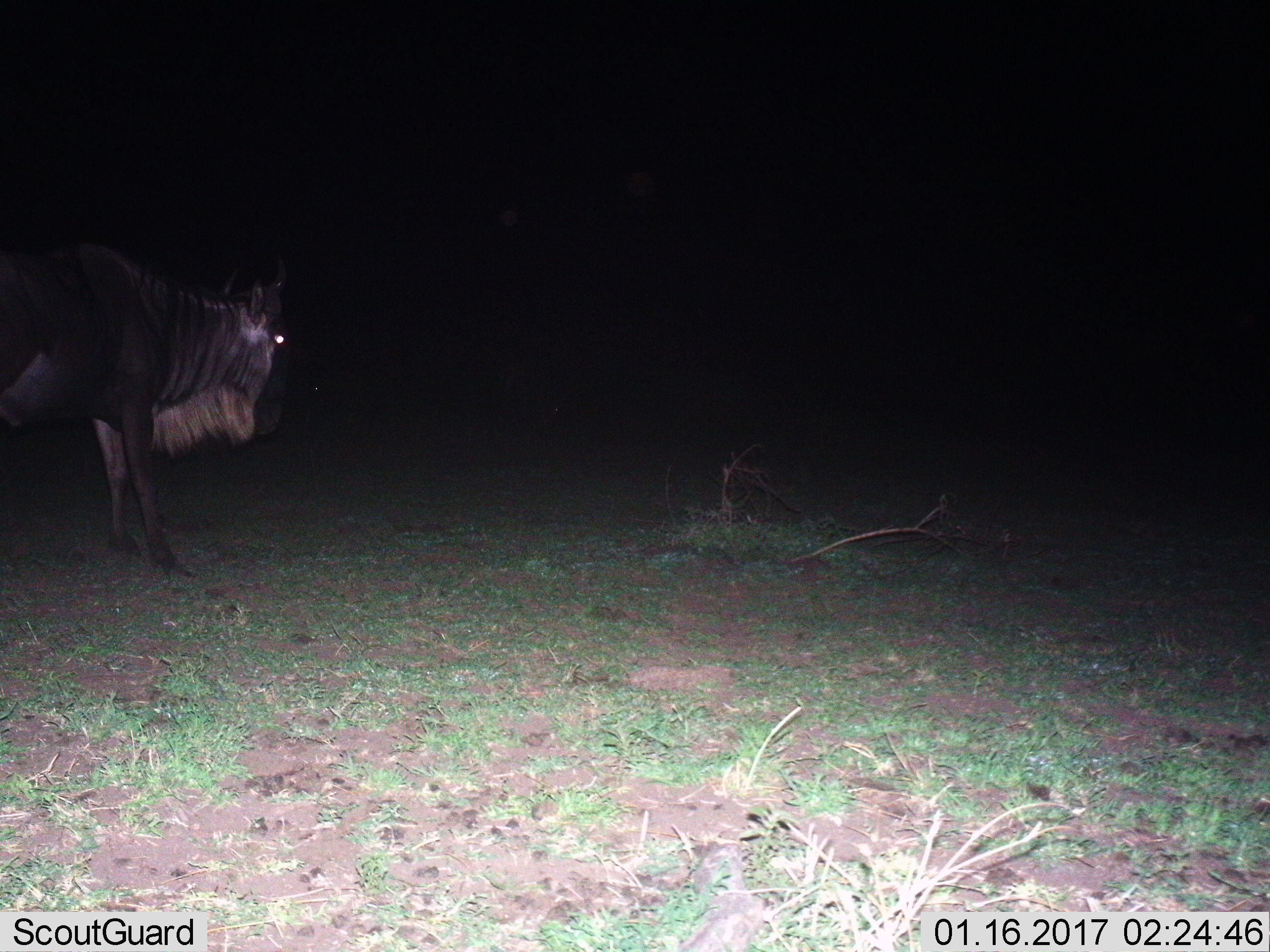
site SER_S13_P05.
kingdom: Animalia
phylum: Chordata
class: Mammalia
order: Artiodactyla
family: Bovidae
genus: Connochaetes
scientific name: Connochaetes taurinus taurinus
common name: blue wildebeest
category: wildebeestblue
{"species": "wildebeestblue (blue wildebeest) (Connochaetes taurinus taurinus)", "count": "1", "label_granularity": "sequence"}